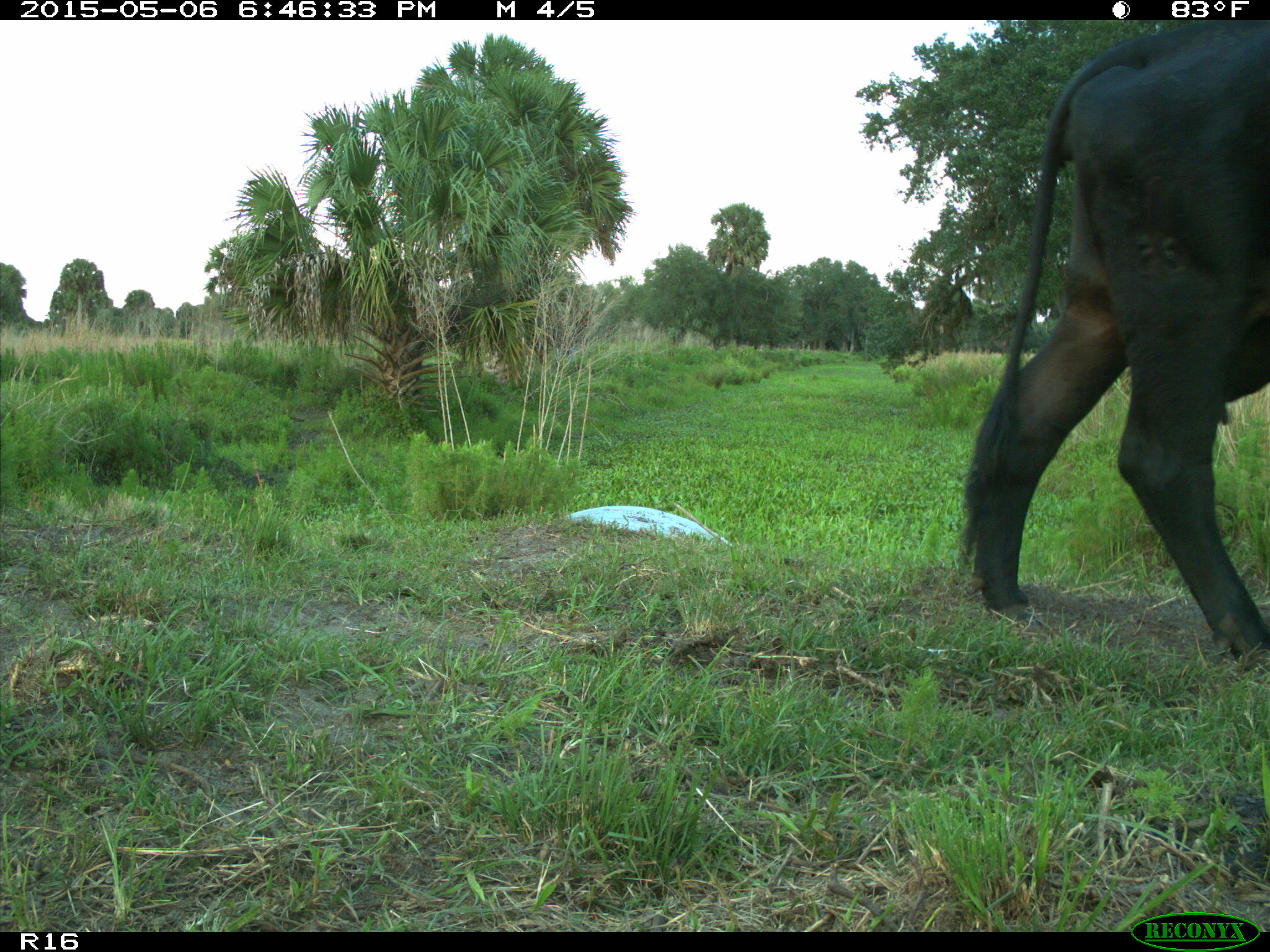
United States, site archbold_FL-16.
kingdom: Animalia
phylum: Chordata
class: Mammalia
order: Artiodactyla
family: Bovidae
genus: Bos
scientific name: Bos taurus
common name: domestic cow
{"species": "Bos taurus (domestic cow)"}